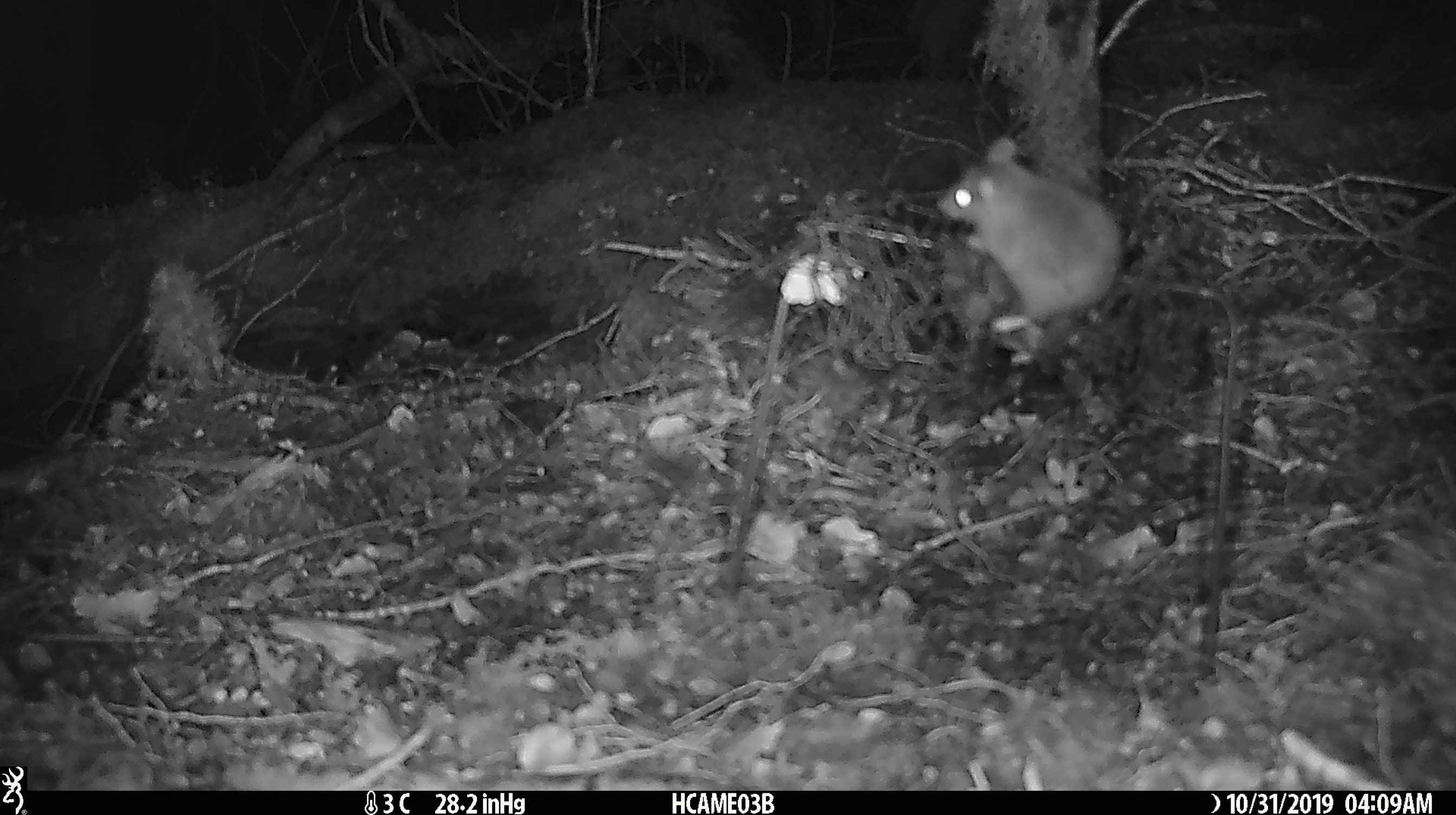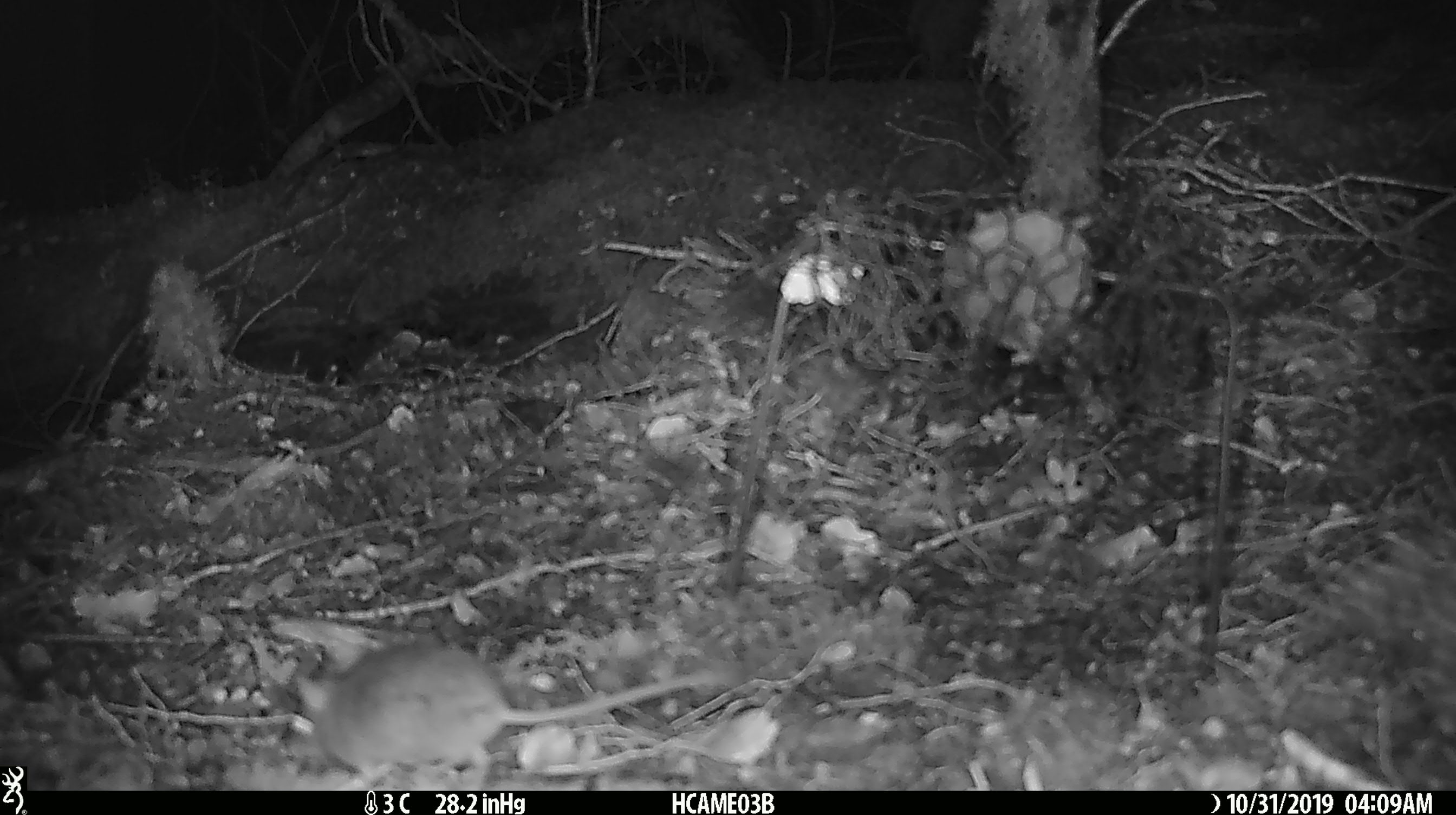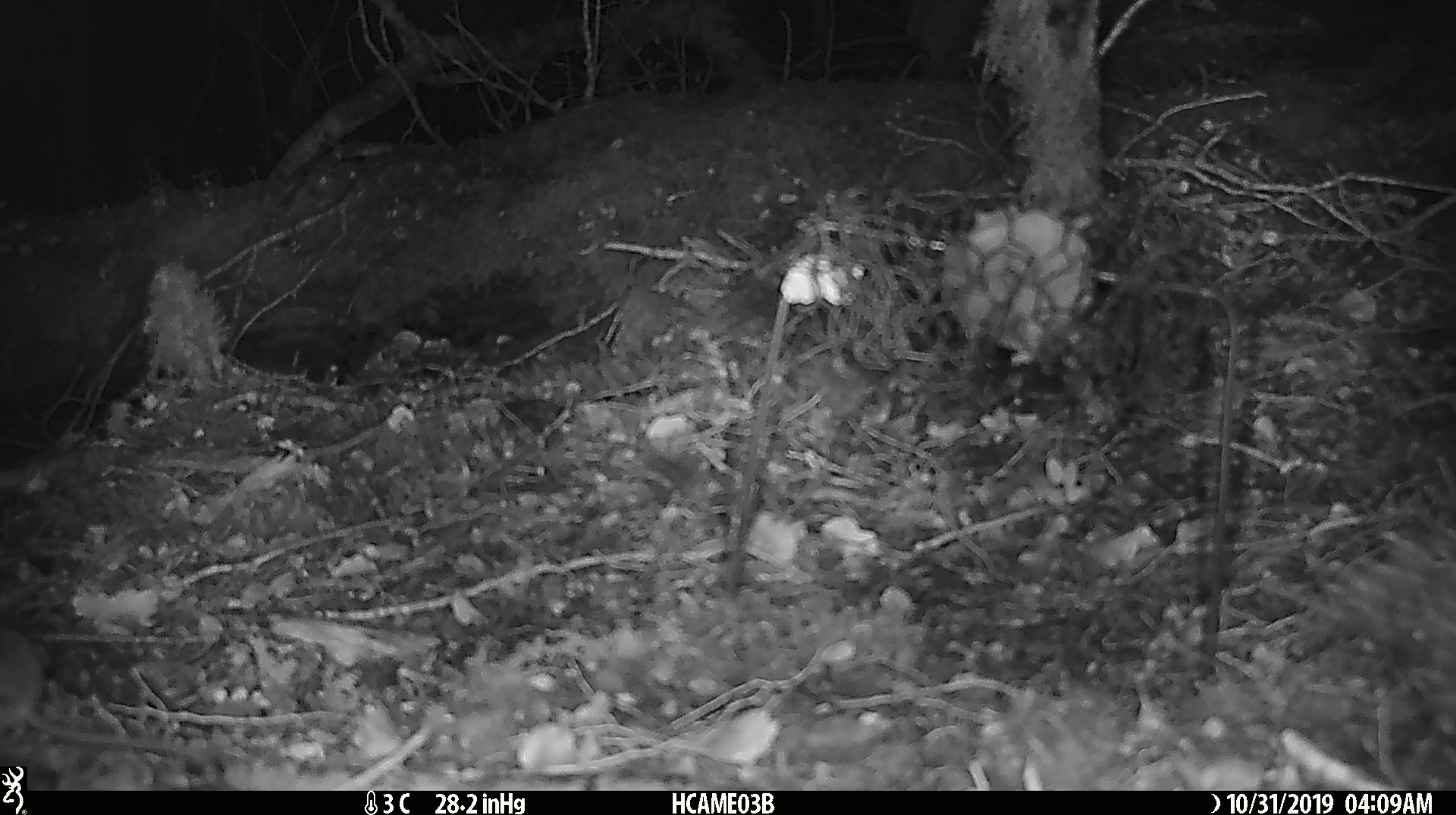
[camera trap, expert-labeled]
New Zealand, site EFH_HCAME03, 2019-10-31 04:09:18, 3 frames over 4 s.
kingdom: Animalia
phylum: Chordata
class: Mammalia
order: Rodentia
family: Muridae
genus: Mus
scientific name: Mus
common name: mouse